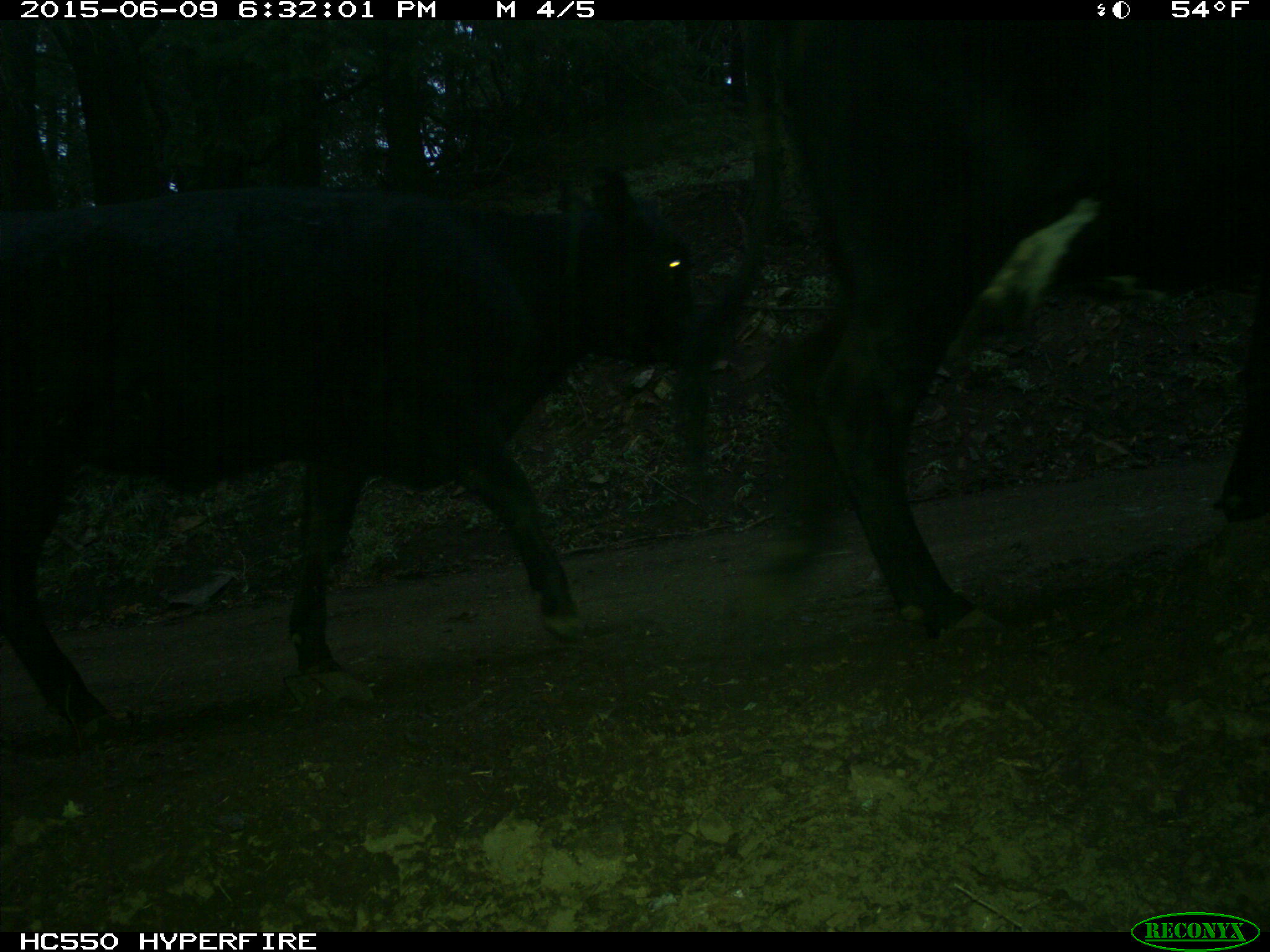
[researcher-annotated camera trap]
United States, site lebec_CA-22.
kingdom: Animalia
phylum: Chordata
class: Mammalia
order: Artiodactyla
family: Bovidae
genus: Bos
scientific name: Bos taurus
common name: domestic cow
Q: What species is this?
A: Bos taurus (domestic cow).